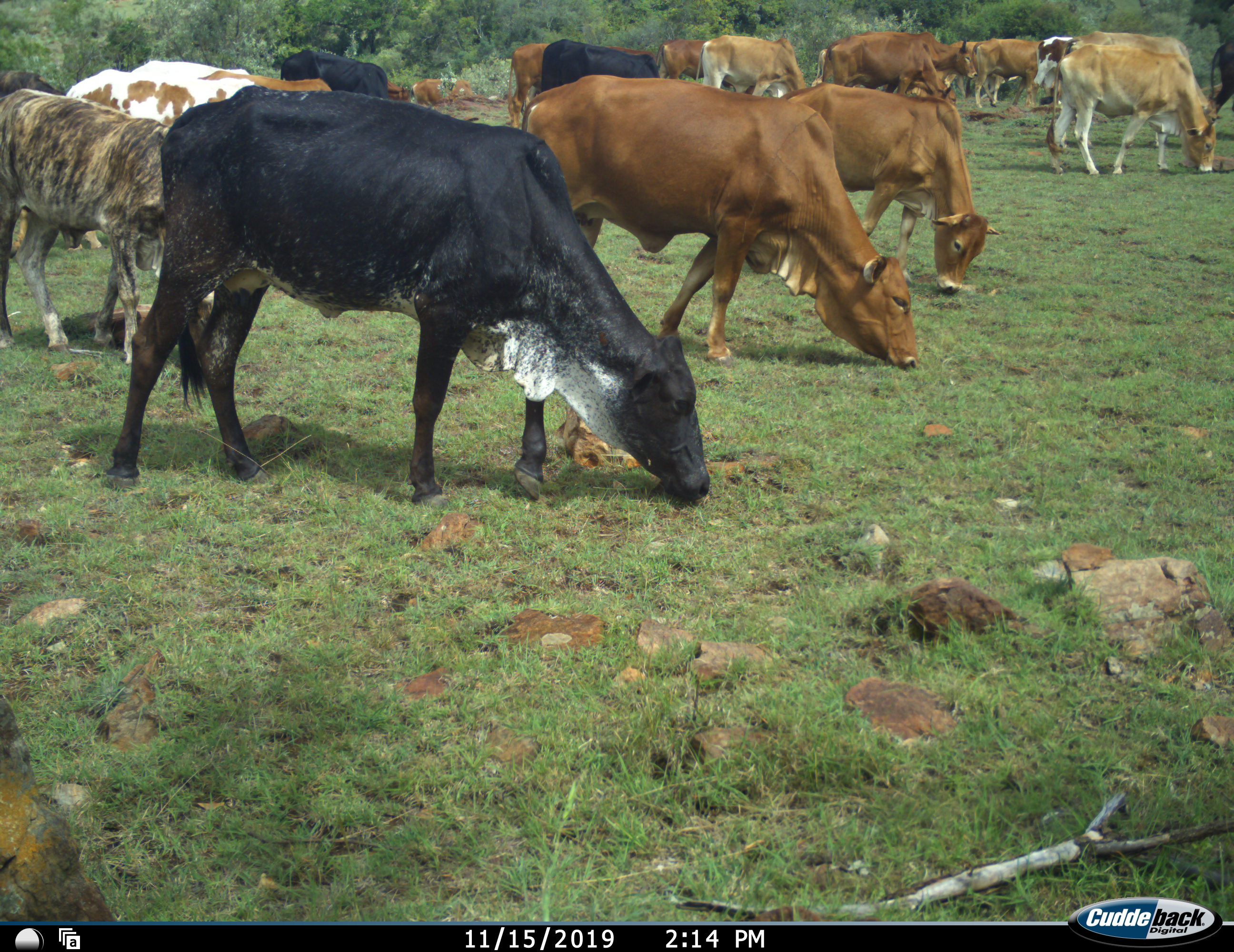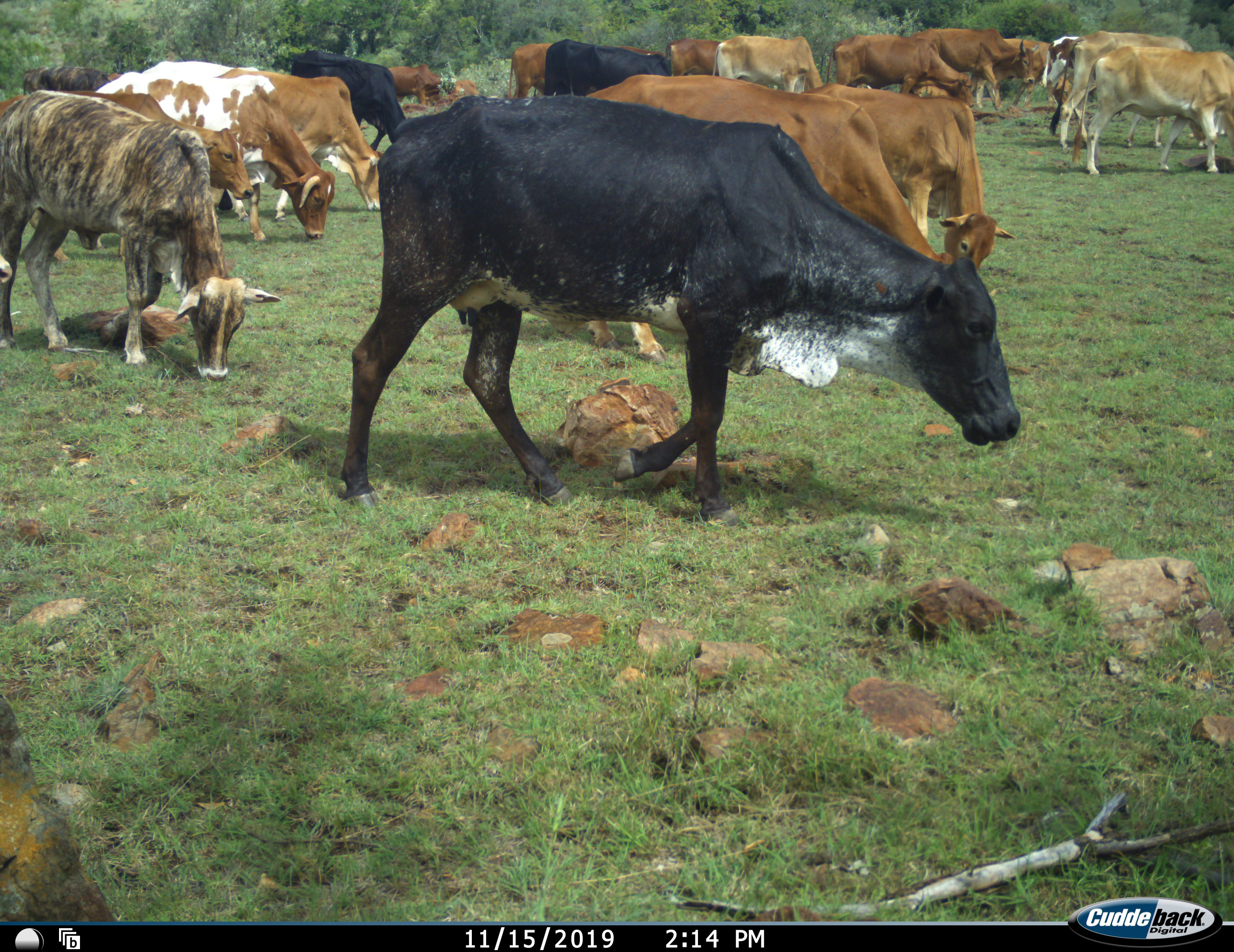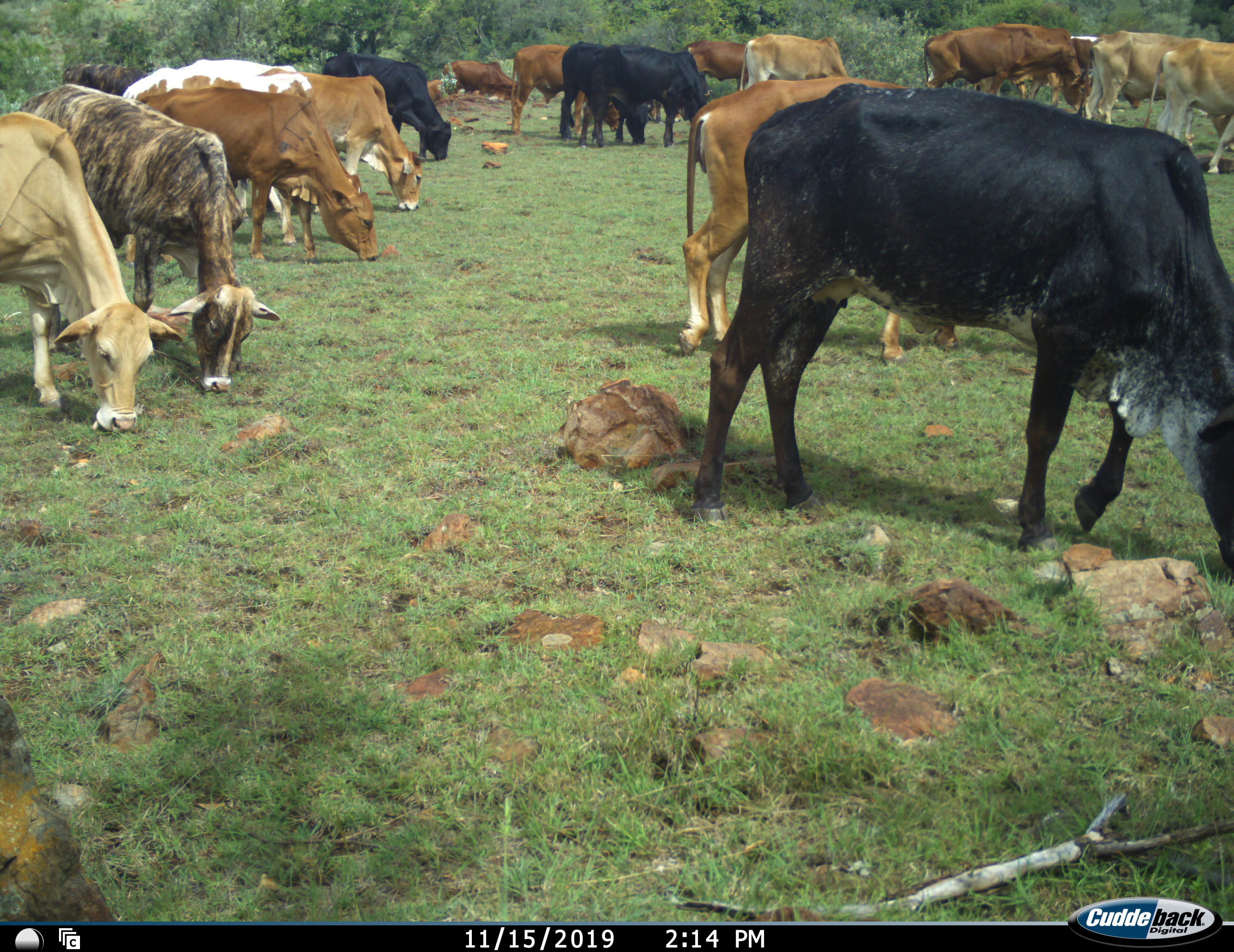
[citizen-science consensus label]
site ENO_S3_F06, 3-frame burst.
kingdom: Animalia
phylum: Chordata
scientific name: Vertebrata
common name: domestic animal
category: domesticanimal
Domesticanimal (domestic animal) (Vertebrata), count 11-50. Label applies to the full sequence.